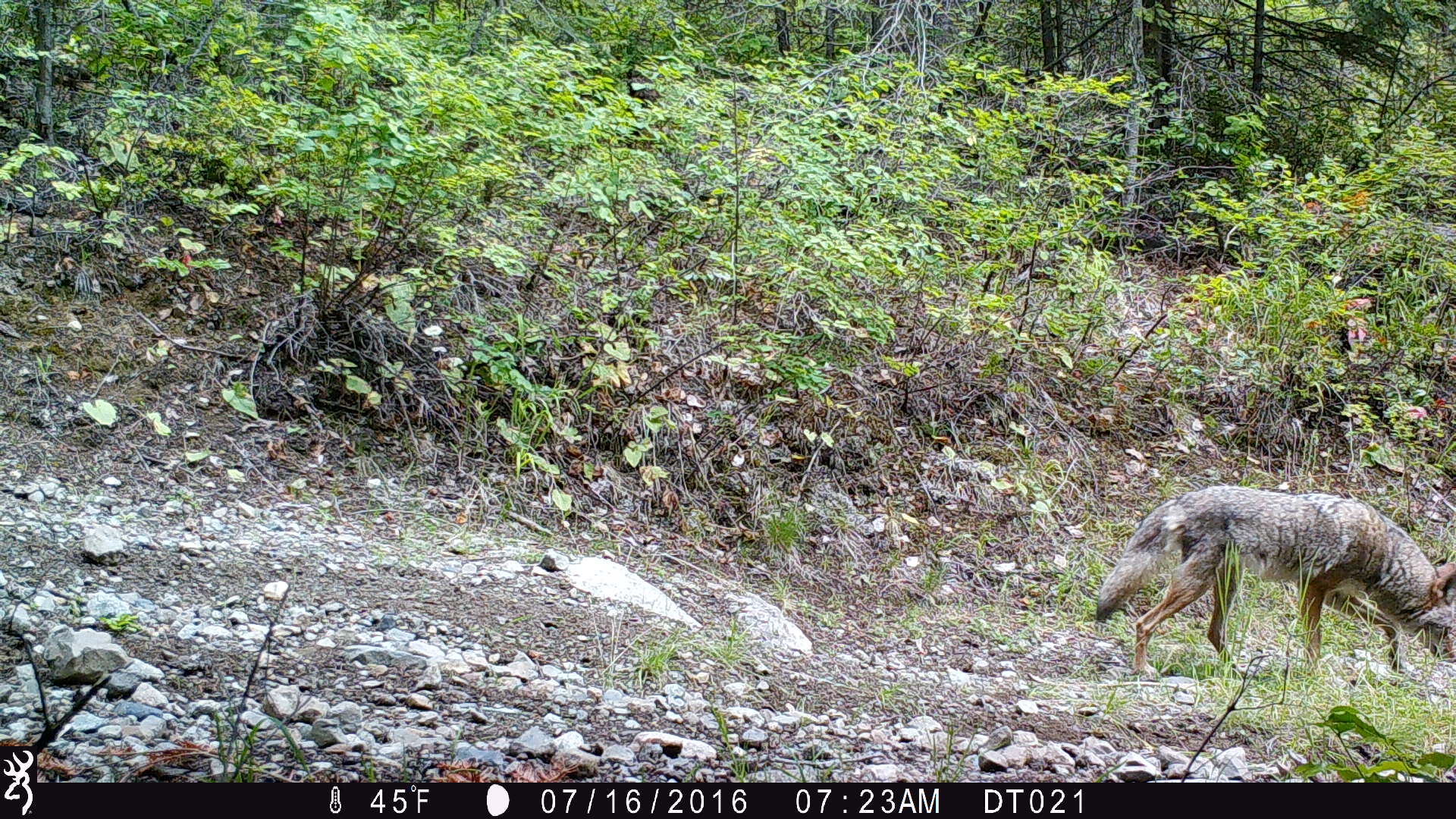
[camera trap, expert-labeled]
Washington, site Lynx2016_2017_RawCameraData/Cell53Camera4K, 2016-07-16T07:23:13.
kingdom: Animalia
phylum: Chordata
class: Mammalia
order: Carnivora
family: Canidae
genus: Canis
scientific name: Canis latrans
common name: coyote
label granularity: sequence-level